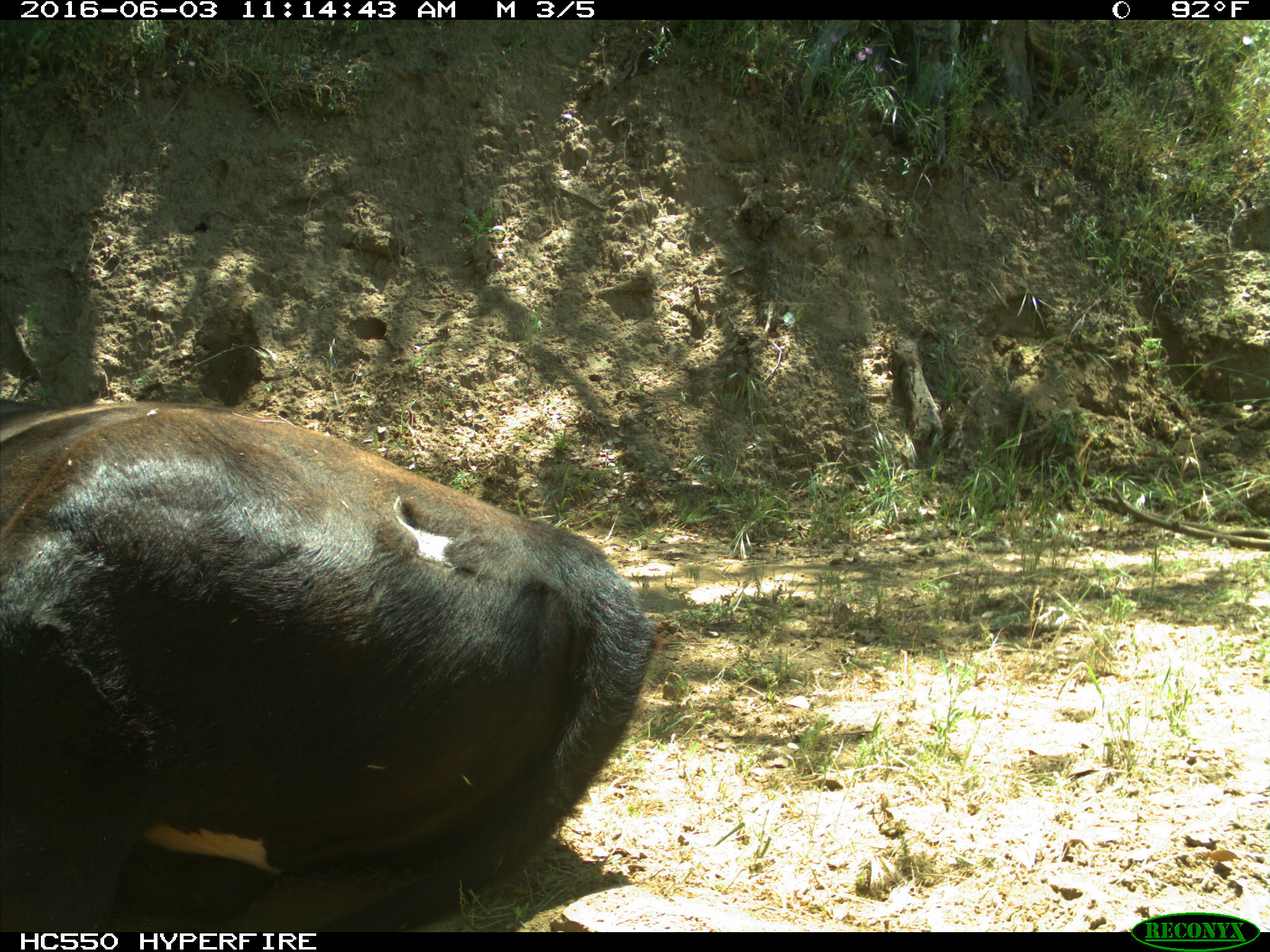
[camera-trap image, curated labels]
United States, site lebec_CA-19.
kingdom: Animalia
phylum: Chordata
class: Mammalia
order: Artiodactyla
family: Bovidae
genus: Bos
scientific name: Bos taurus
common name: domestic cow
Bos taurus (domestic cow).